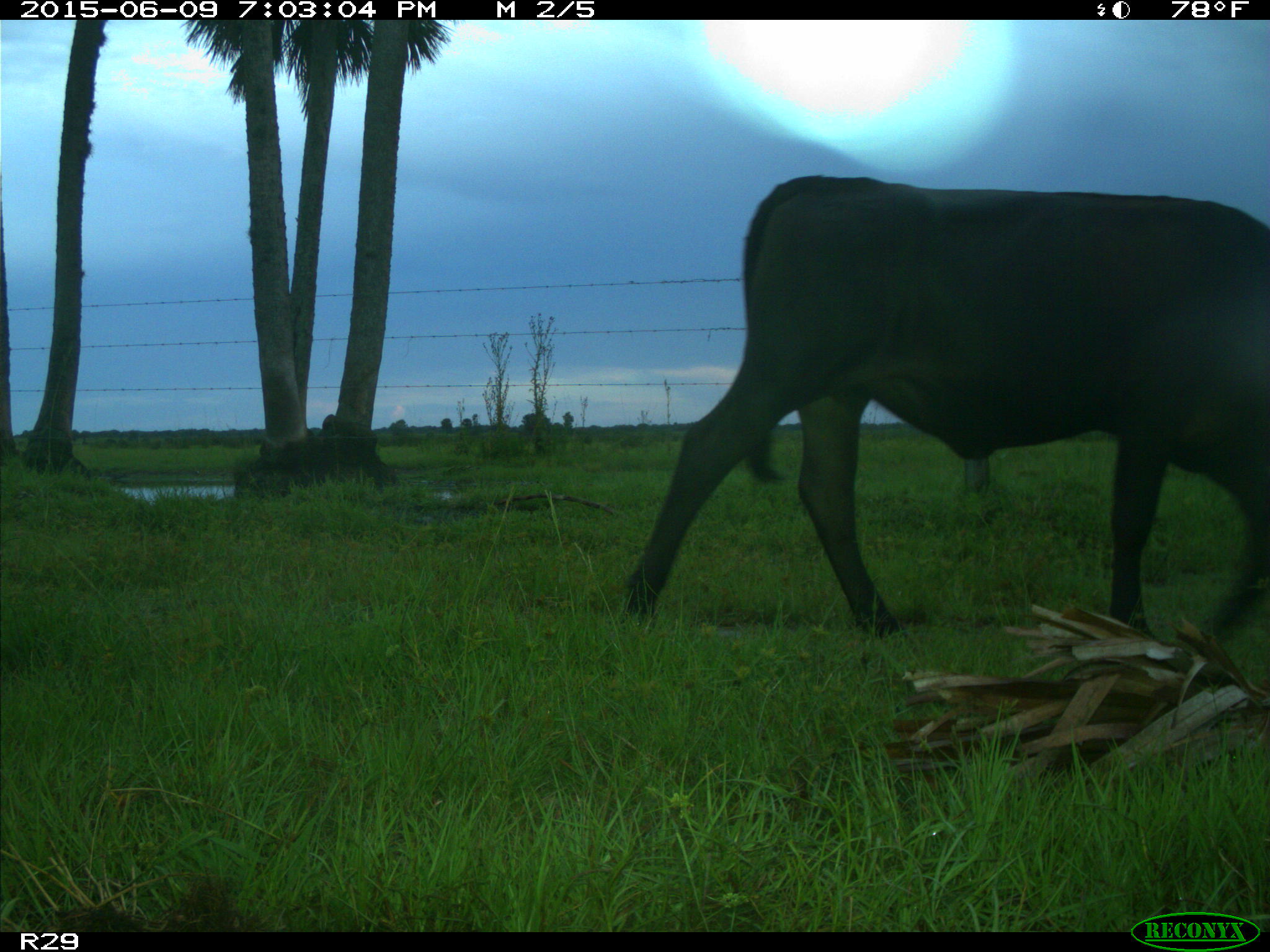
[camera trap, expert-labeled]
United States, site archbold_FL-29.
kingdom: Animalia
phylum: Chordata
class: Mammalia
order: Artiodactyla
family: Bovidae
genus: Bos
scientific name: Bos taurus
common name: domestic cow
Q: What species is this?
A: Bos taurus (domestic cow).